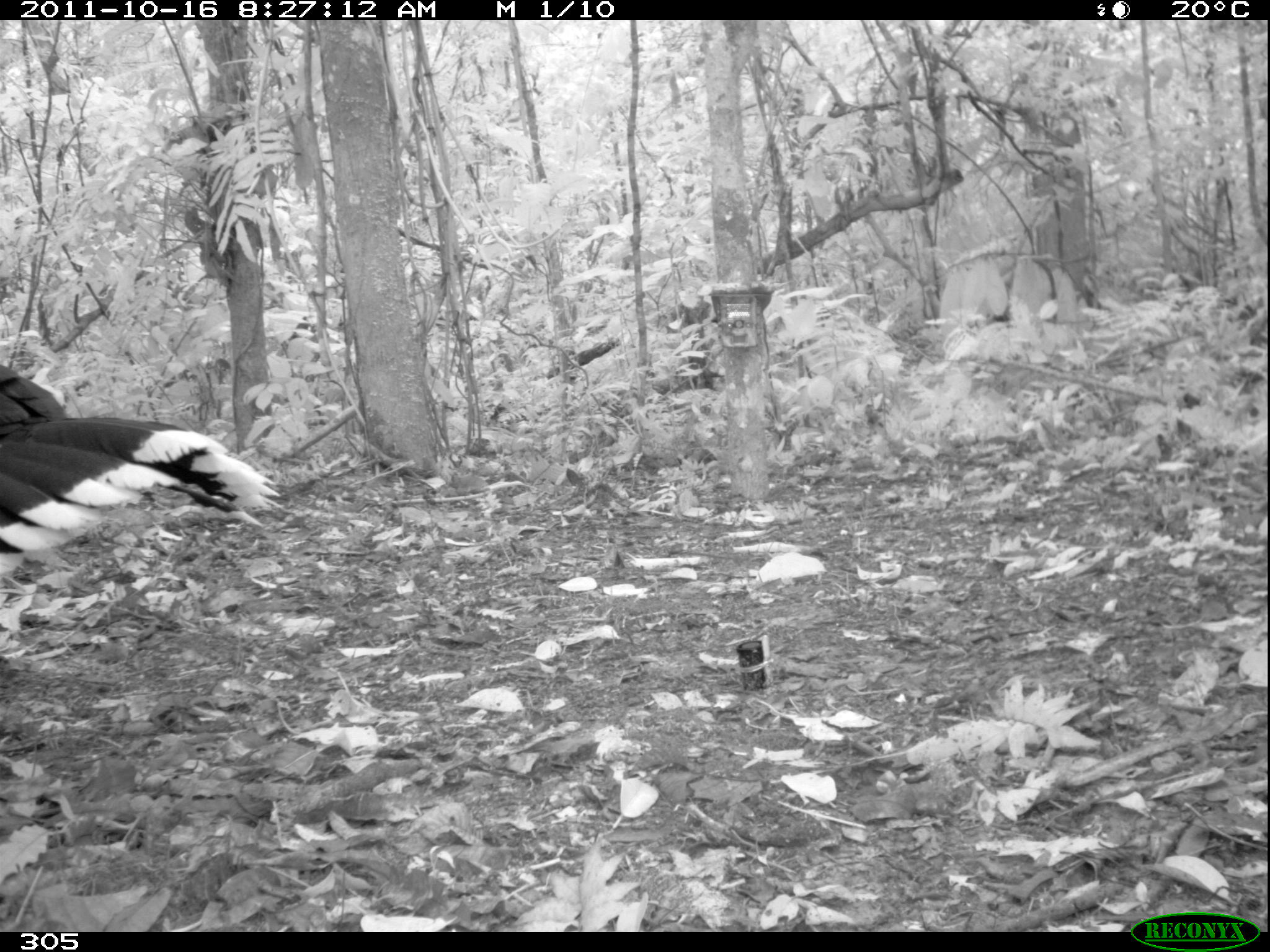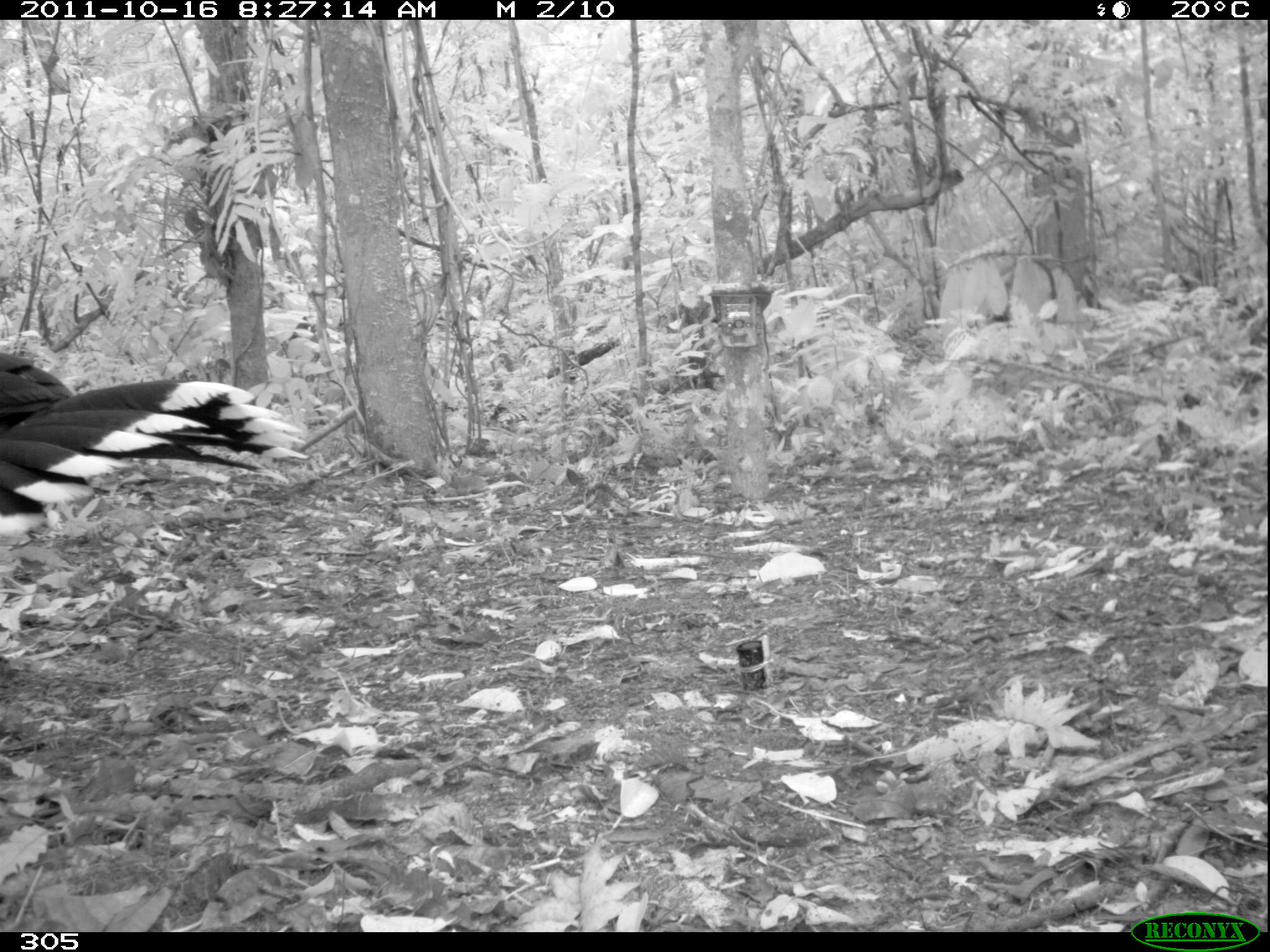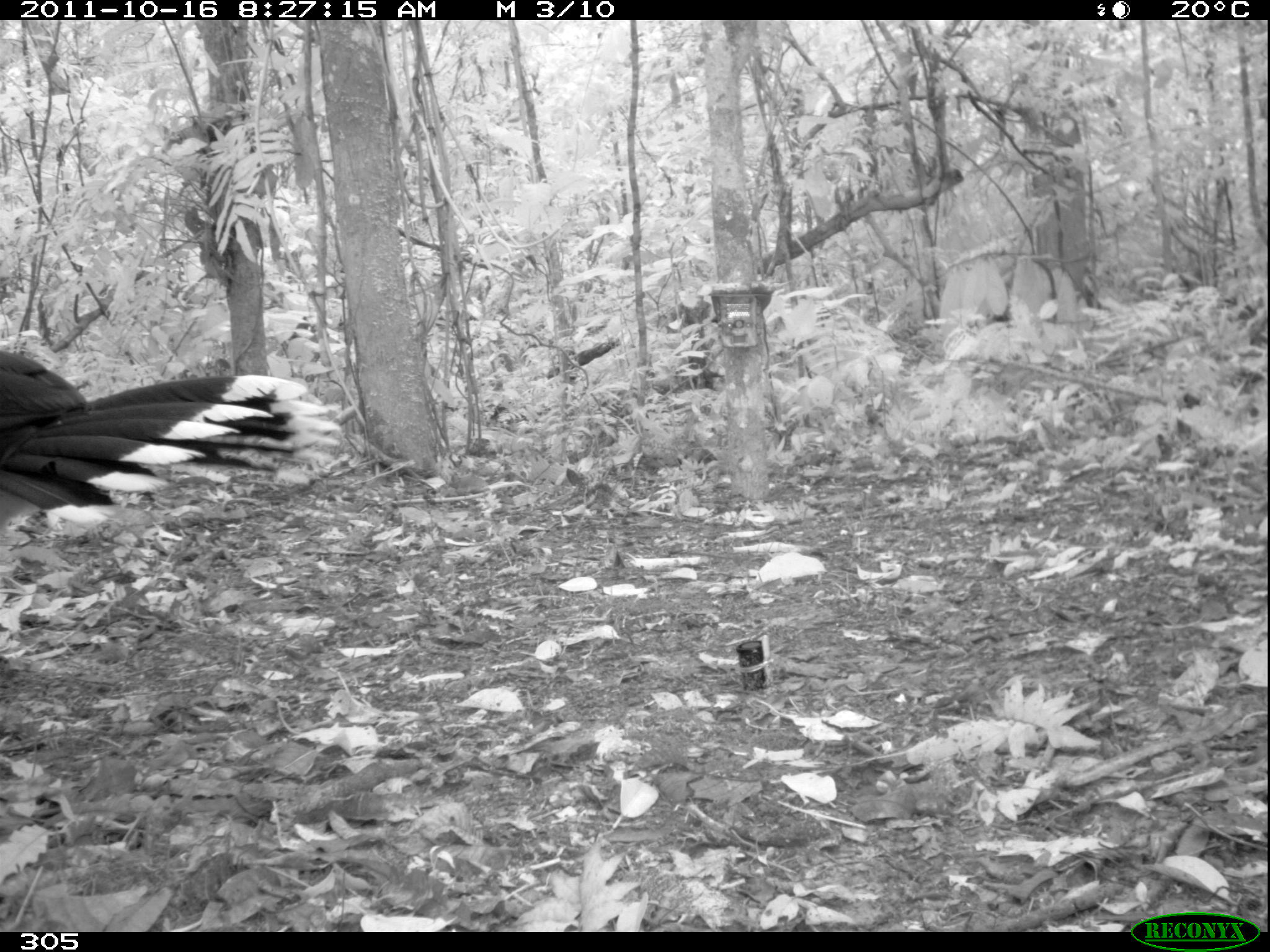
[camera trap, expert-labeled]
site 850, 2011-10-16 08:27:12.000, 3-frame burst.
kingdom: Animalia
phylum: Chordata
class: Aves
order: Galliformes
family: Cracidae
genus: Mitu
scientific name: Mitu tuberosum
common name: razor-billed curassow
Mitu tuberosum (razor-billed curassow).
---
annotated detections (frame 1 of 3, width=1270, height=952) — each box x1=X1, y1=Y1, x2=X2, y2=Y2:
mitu tuberosum: x1=0, y1=361, x2=280, y2=579